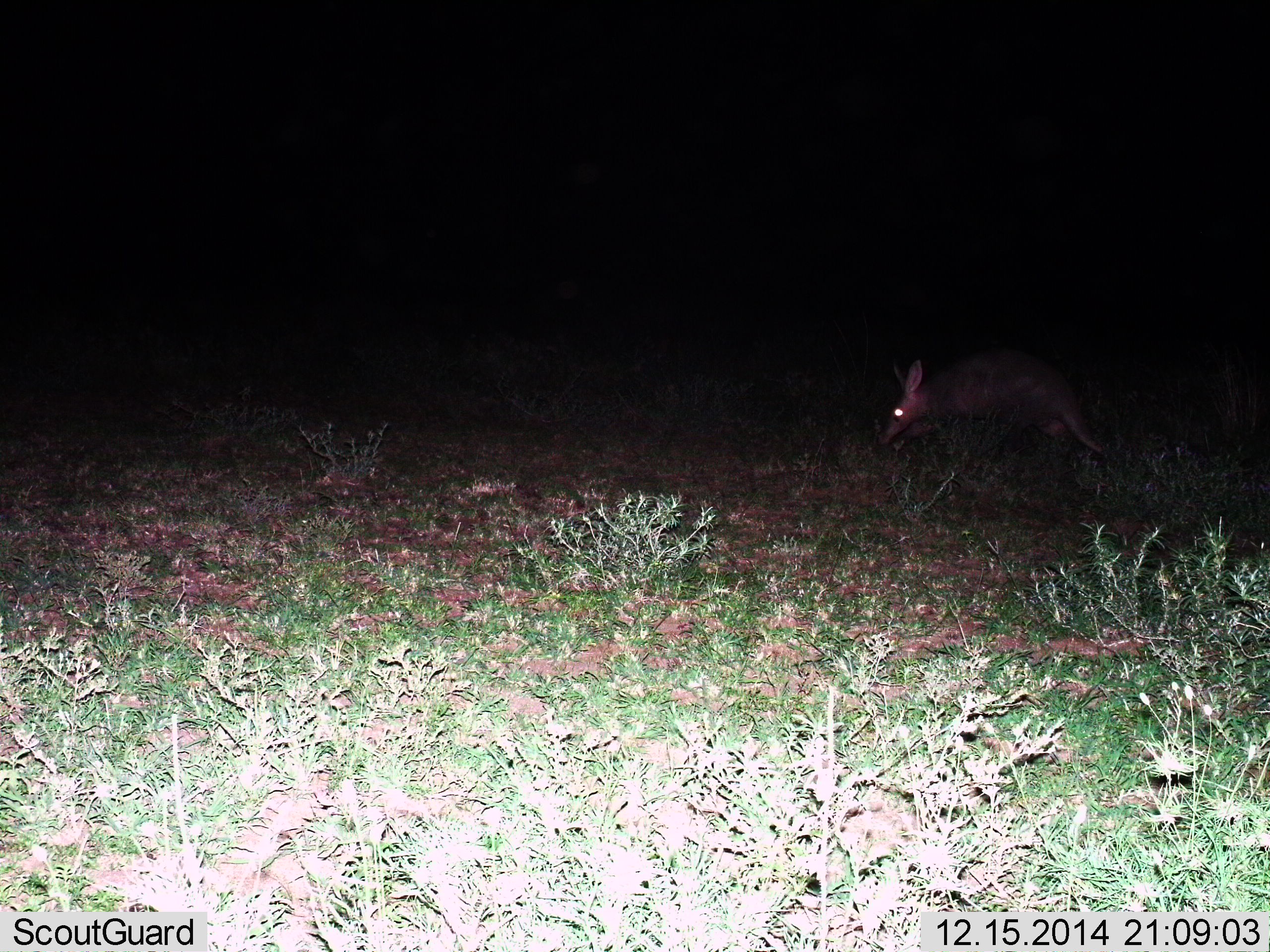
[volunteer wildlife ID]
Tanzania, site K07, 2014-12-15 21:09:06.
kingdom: Animalia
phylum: Chordata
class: Mammalia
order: Tubulidentata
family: Orycteropodidae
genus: Orycteropus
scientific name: Orycteropus afer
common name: aardvark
Aardvark (Orycteropus afer), count 1. Behavior (volunteer vote fractions): standing 10%, resting 0%, moving 60%, interacting 0%. Young present (vote fraction): 0%. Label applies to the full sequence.